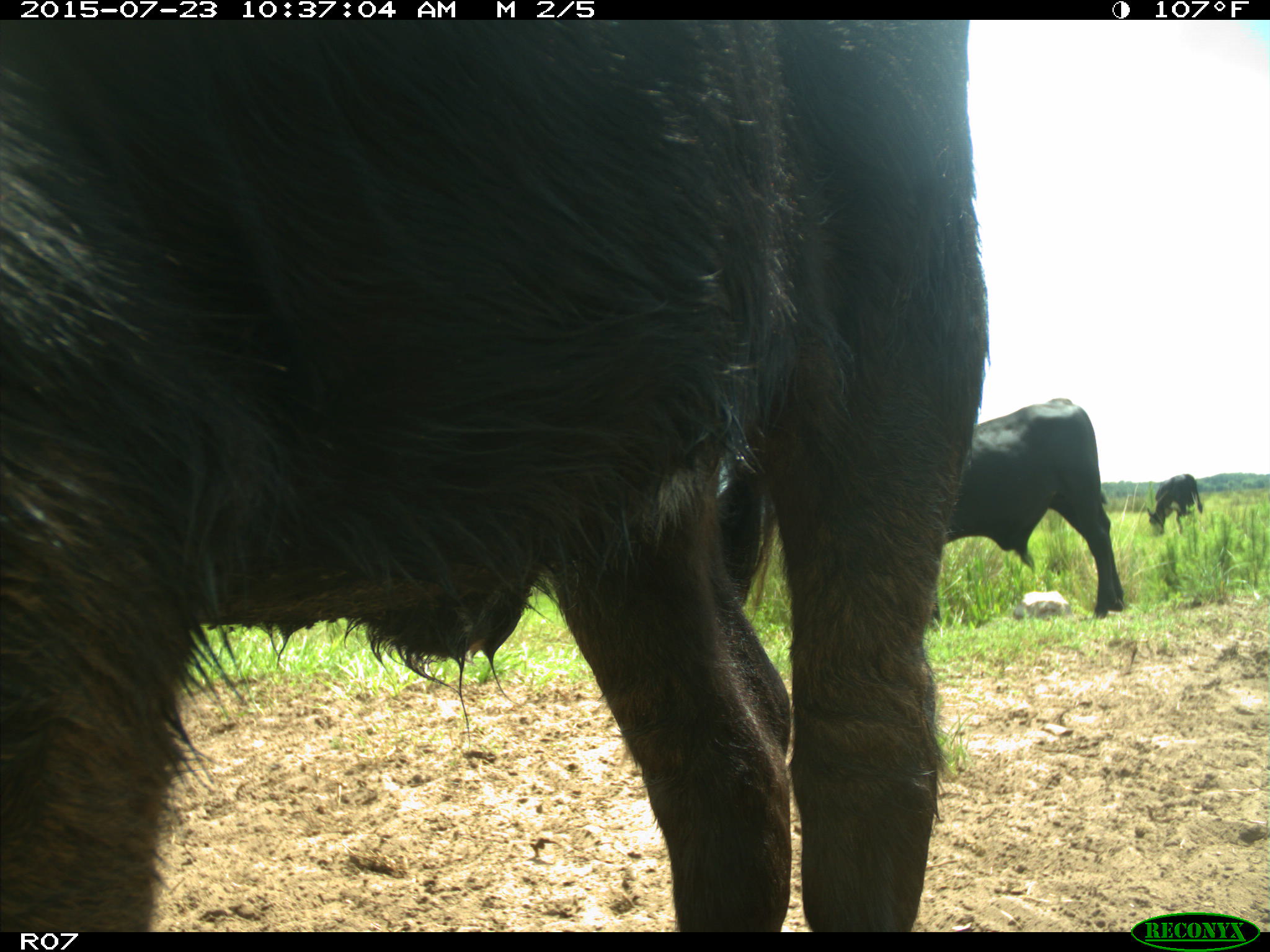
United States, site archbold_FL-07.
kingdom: Animalia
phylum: Chordata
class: Mammalia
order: Artiodactyla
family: Bovidae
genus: Bos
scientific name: Bos taurus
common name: domestic cow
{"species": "Bos taurus (domestic cow)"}